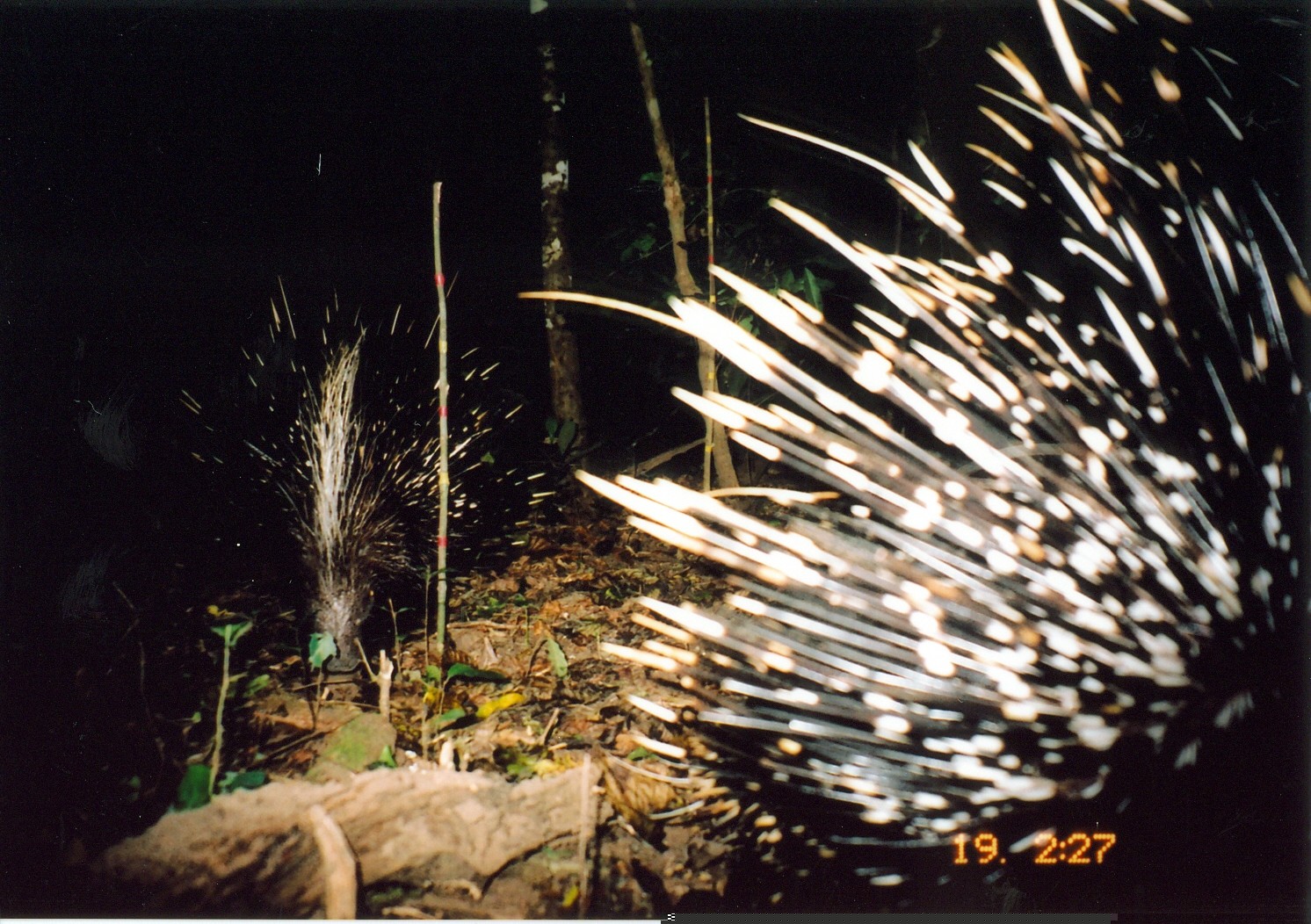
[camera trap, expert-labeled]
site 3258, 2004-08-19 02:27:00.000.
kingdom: Animalia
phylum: Chordata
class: Mammalia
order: Rodentia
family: Hystricidae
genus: Hystrix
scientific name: Hystrix africaeaustralis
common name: cape porcupine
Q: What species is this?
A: Hystrix africaeaustralis (cape porcupine).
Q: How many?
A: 2.